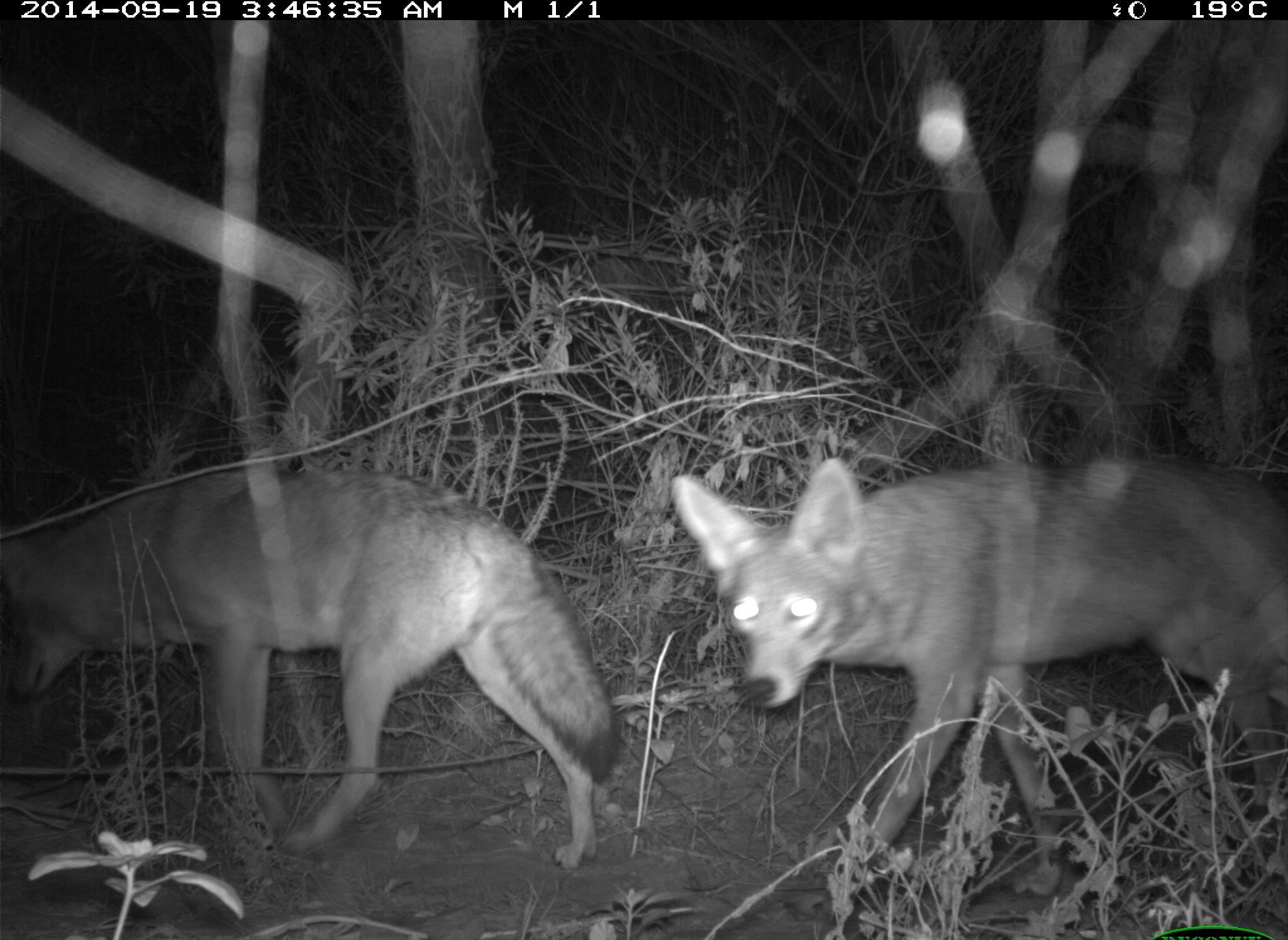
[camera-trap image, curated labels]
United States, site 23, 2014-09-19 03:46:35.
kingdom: Animalia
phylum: Chordata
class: Mammalia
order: Carnivora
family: Canidae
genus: Canis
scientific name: Canis latrans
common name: coyote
Coyote (Canis latrans).